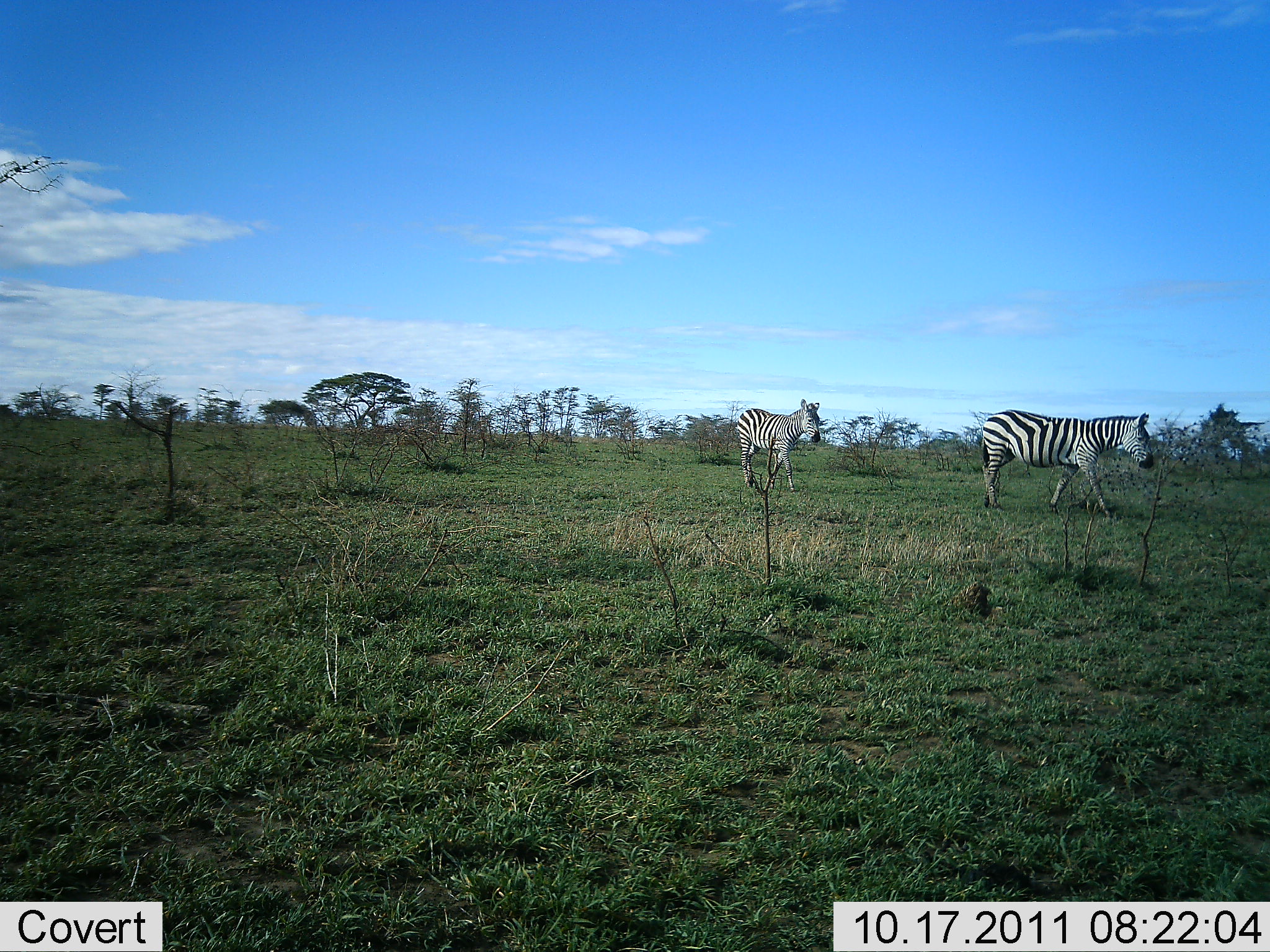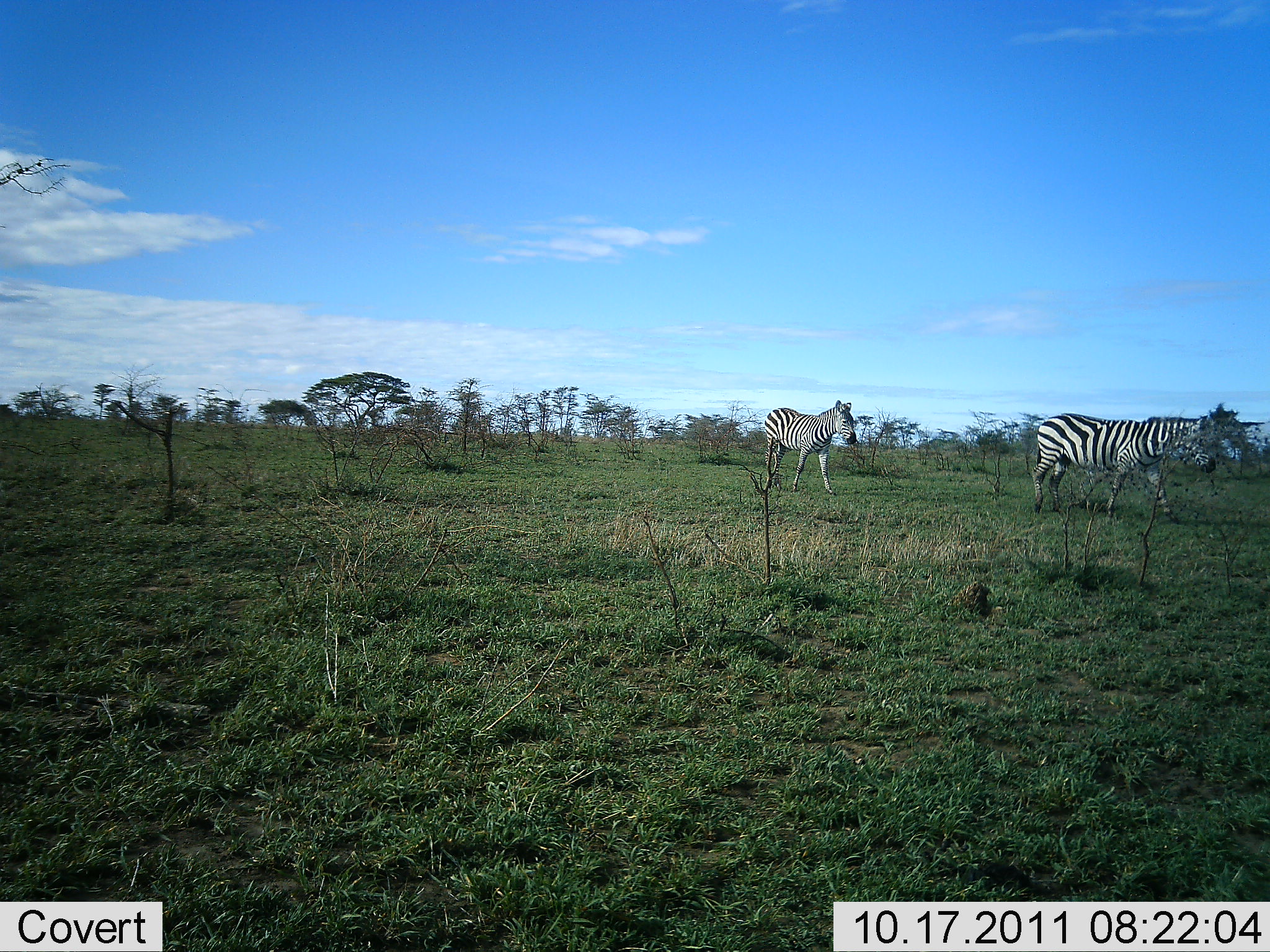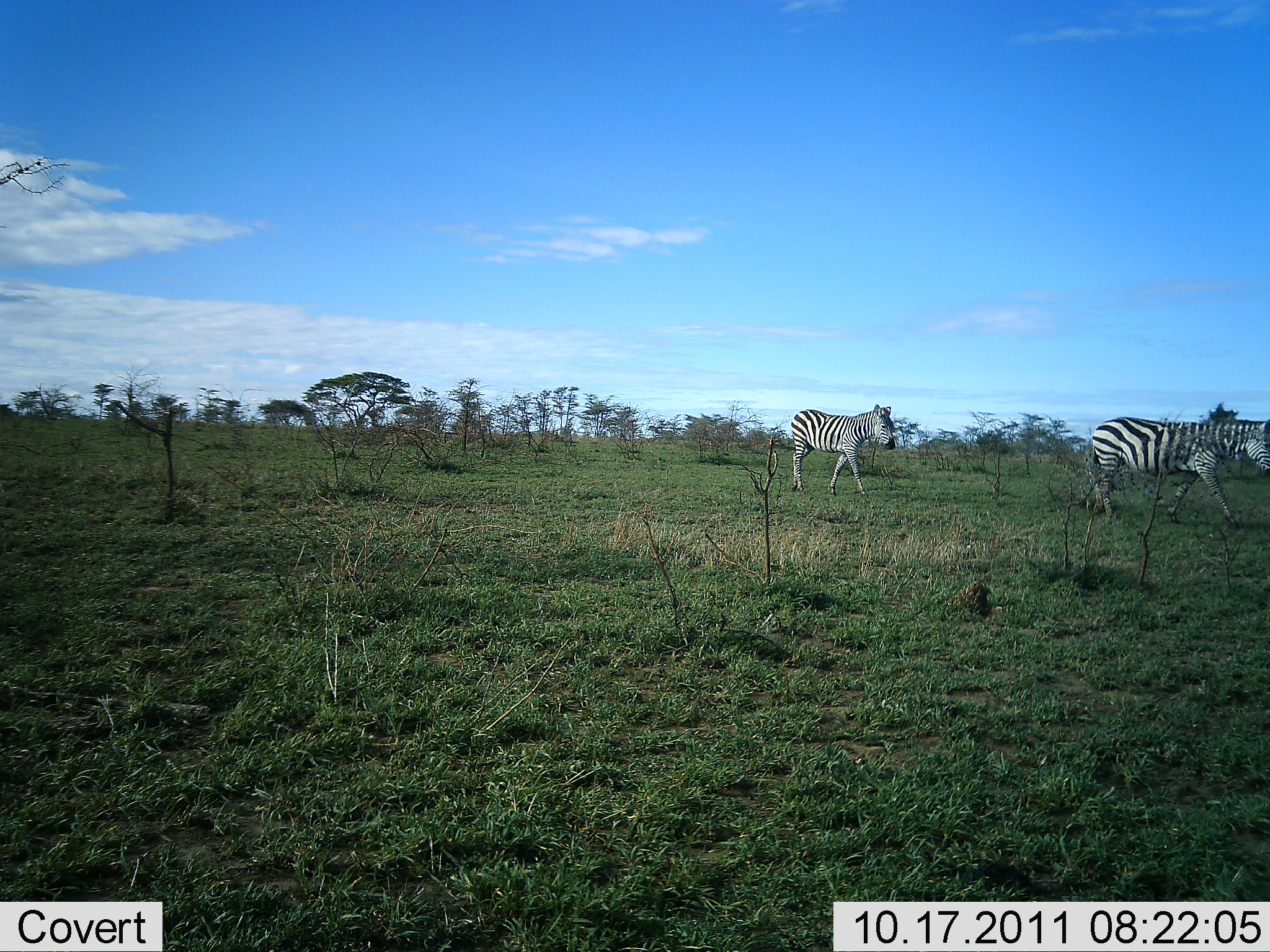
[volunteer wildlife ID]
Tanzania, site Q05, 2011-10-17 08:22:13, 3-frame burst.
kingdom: Animalia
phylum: Chordata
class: Mammalia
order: Perissodactyla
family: Equidae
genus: Equus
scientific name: Equus quagga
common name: plains zebra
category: zebra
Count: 2.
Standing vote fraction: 0%.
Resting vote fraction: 0%.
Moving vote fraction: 100%.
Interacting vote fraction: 0%.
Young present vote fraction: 0%.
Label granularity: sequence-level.